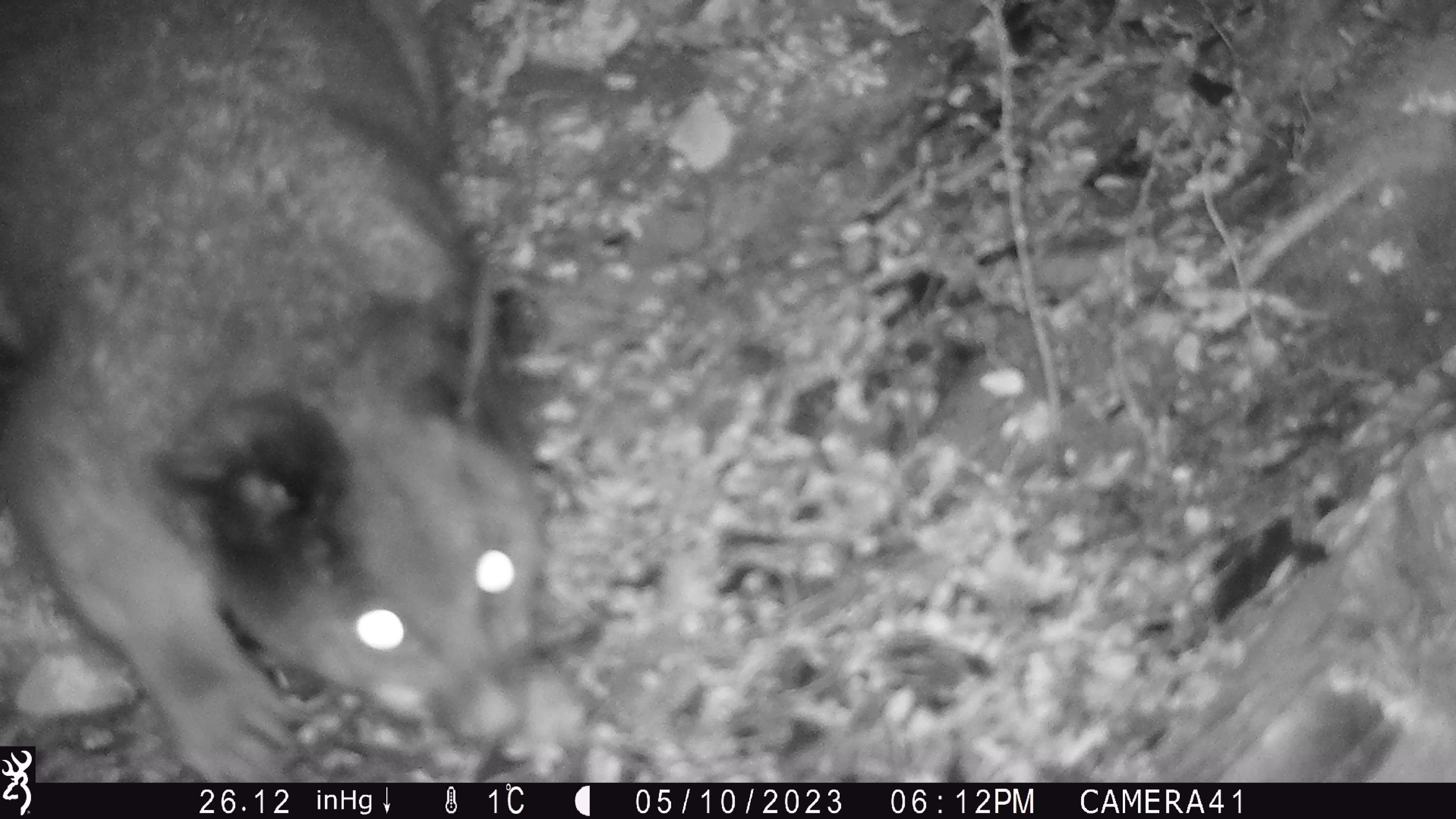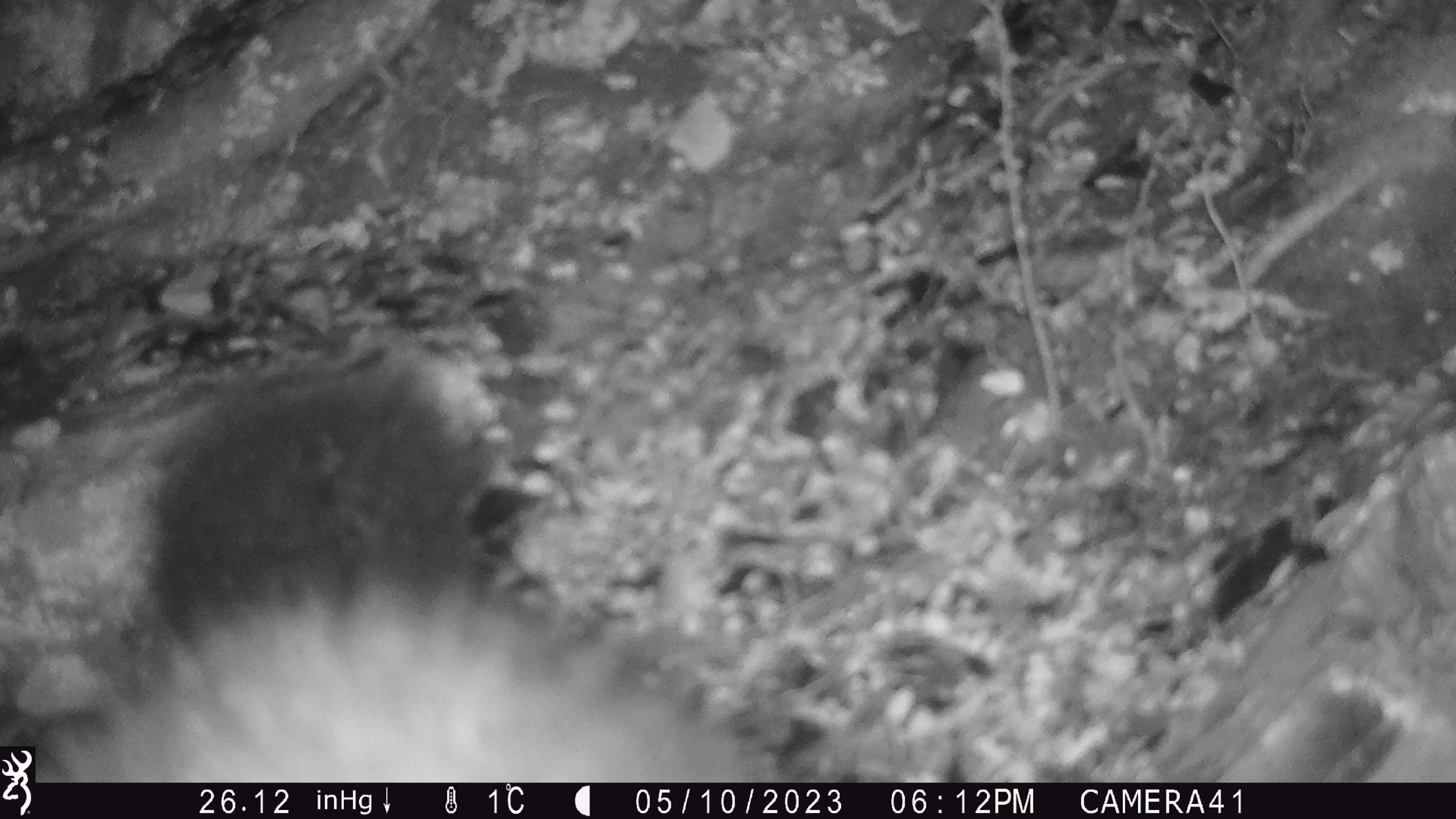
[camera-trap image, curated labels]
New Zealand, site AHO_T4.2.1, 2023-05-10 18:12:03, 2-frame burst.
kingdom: Animalia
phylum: Chordata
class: Mammalia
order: Carnivora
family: Mustelidae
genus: Mustela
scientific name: Mustela erminea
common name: stoat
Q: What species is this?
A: Stoat (Mustela erminea).